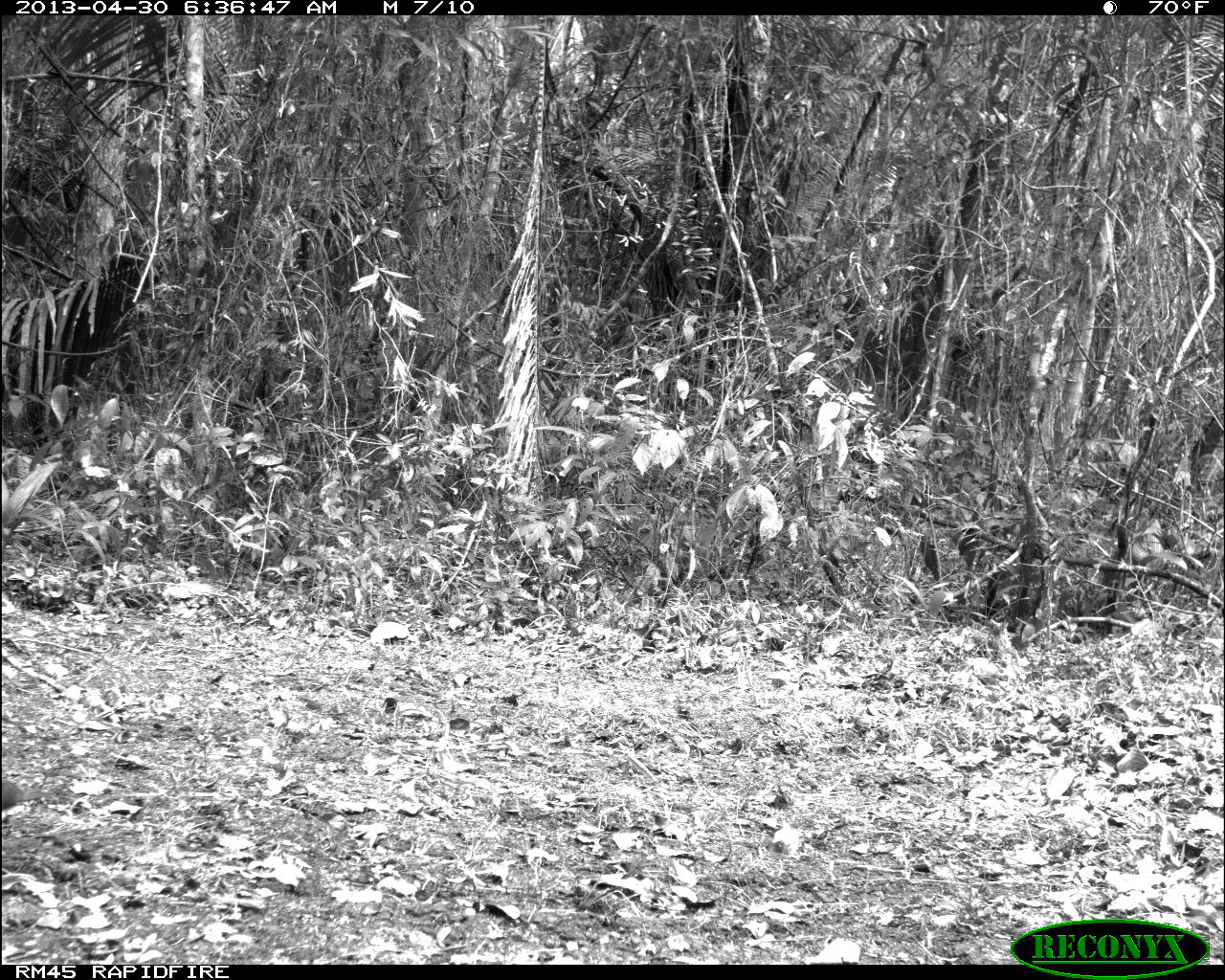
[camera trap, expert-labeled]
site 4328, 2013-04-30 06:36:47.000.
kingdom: Animalia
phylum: Chordata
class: Aves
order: Columbiformes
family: Columbidae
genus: Leptotila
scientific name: Leptotila plumbeiceps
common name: gray-headed dove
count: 1